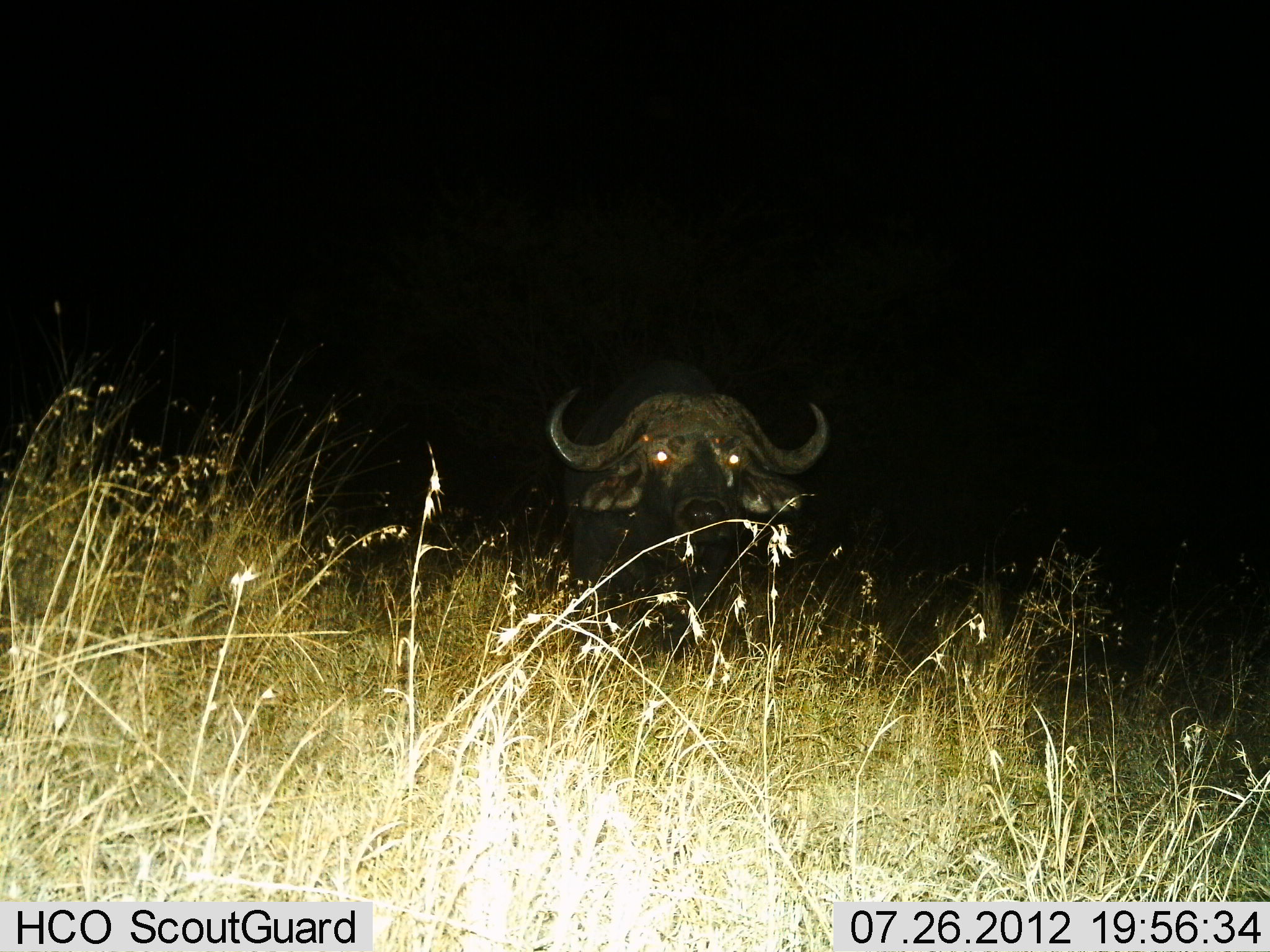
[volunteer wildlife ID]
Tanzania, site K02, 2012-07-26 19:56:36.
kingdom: Animalia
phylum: Chordata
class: Mammalia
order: Artiodactyla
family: Bovidae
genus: Syncerus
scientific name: Syncerus caffer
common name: cape buffalo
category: buffalo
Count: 1.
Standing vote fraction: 70%.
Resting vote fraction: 30%.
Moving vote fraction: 0%.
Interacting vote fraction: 10%.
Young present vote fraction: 0%.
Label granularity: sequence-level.